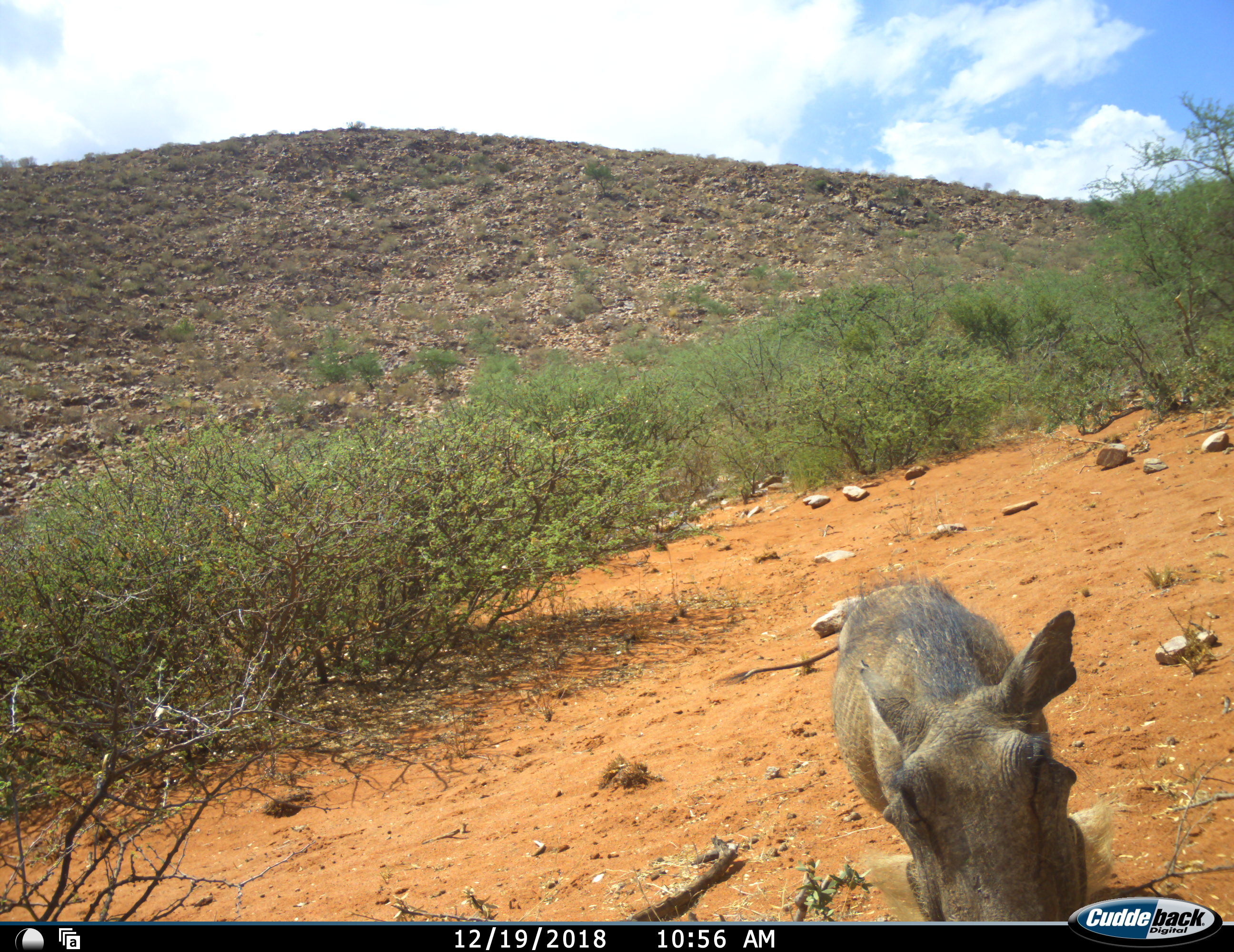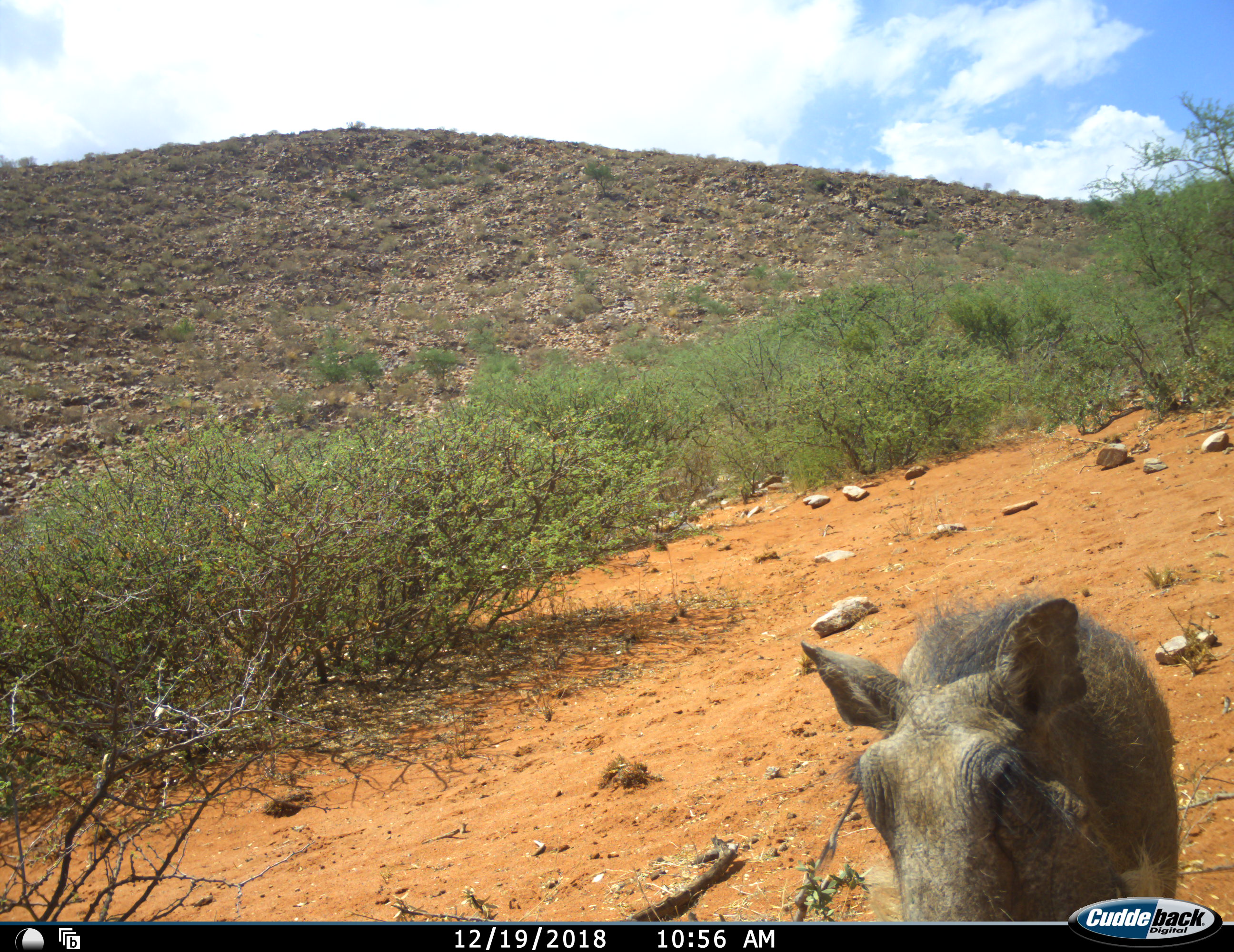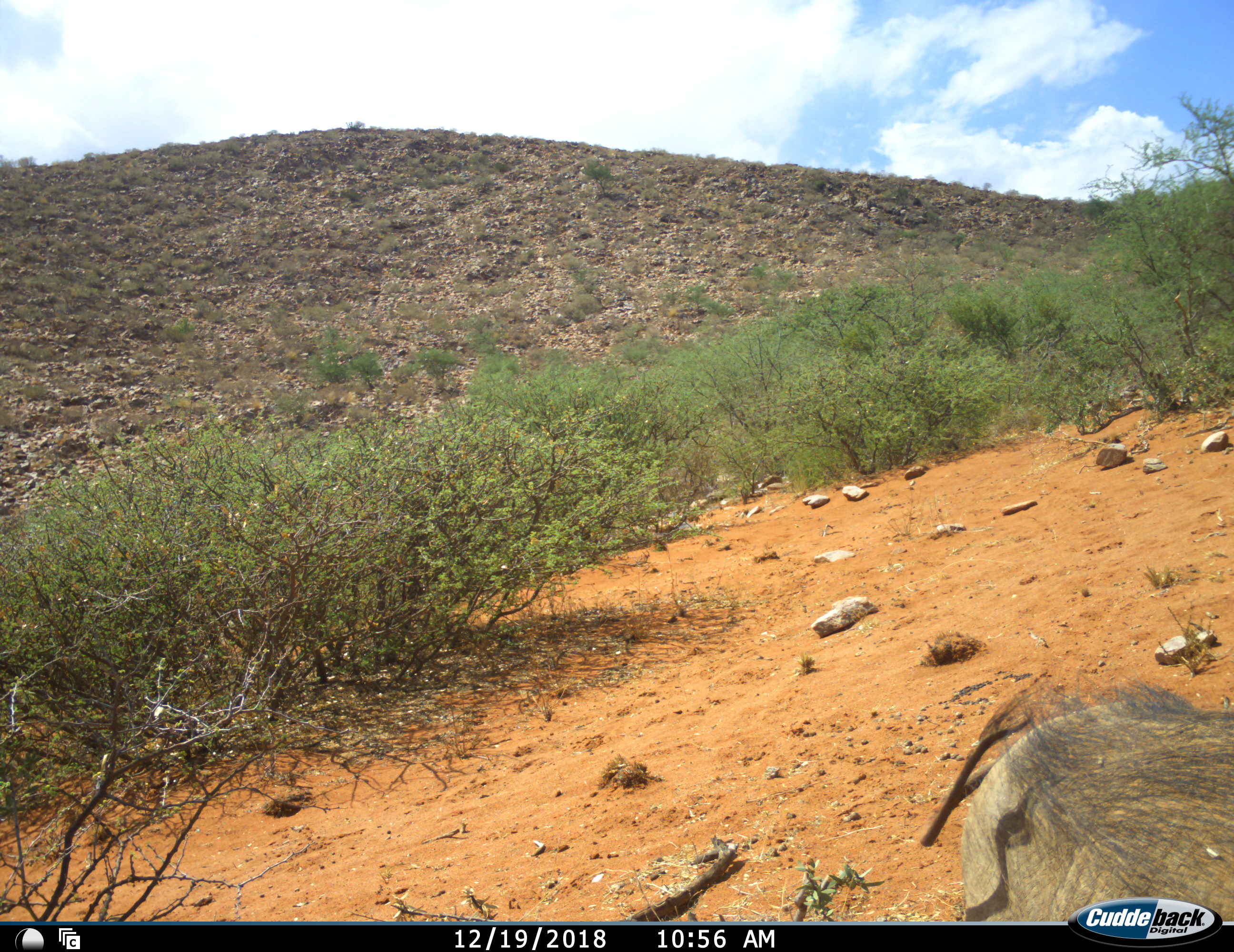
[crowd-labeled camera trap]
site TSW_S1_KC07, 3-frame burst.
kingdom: Animalia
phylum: Chordata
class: Mammalia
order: Artiodactyla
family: Suidae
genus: Phacochoerus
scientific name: Phacochoerus africanus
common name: warthog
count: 1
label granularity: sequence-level